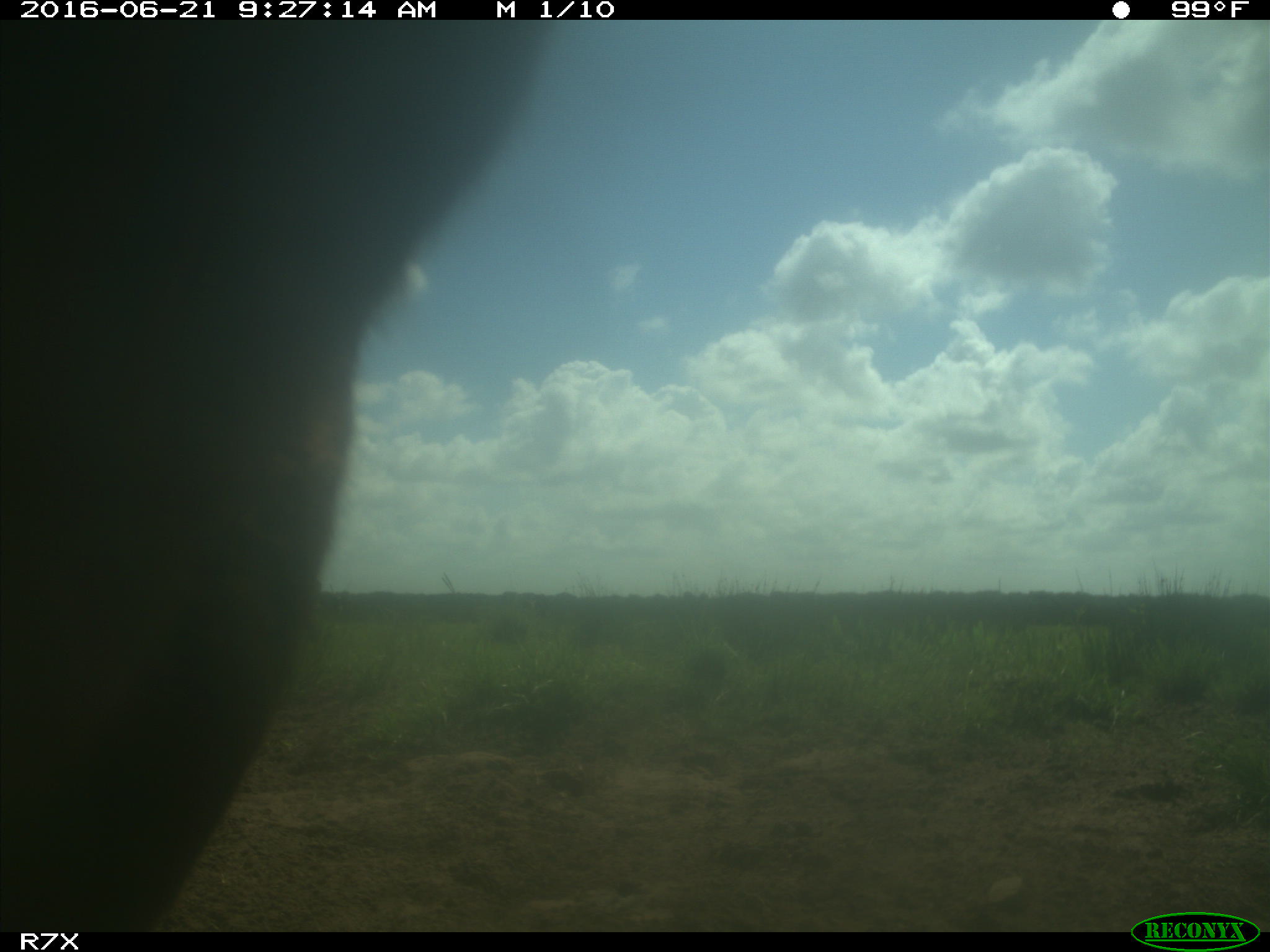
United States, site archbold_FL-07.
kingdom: Animalia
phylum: Chordata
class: Mammalia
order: Artiodactyla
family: Bovidae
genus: Bos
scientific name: Bos taurus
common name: domestic cow